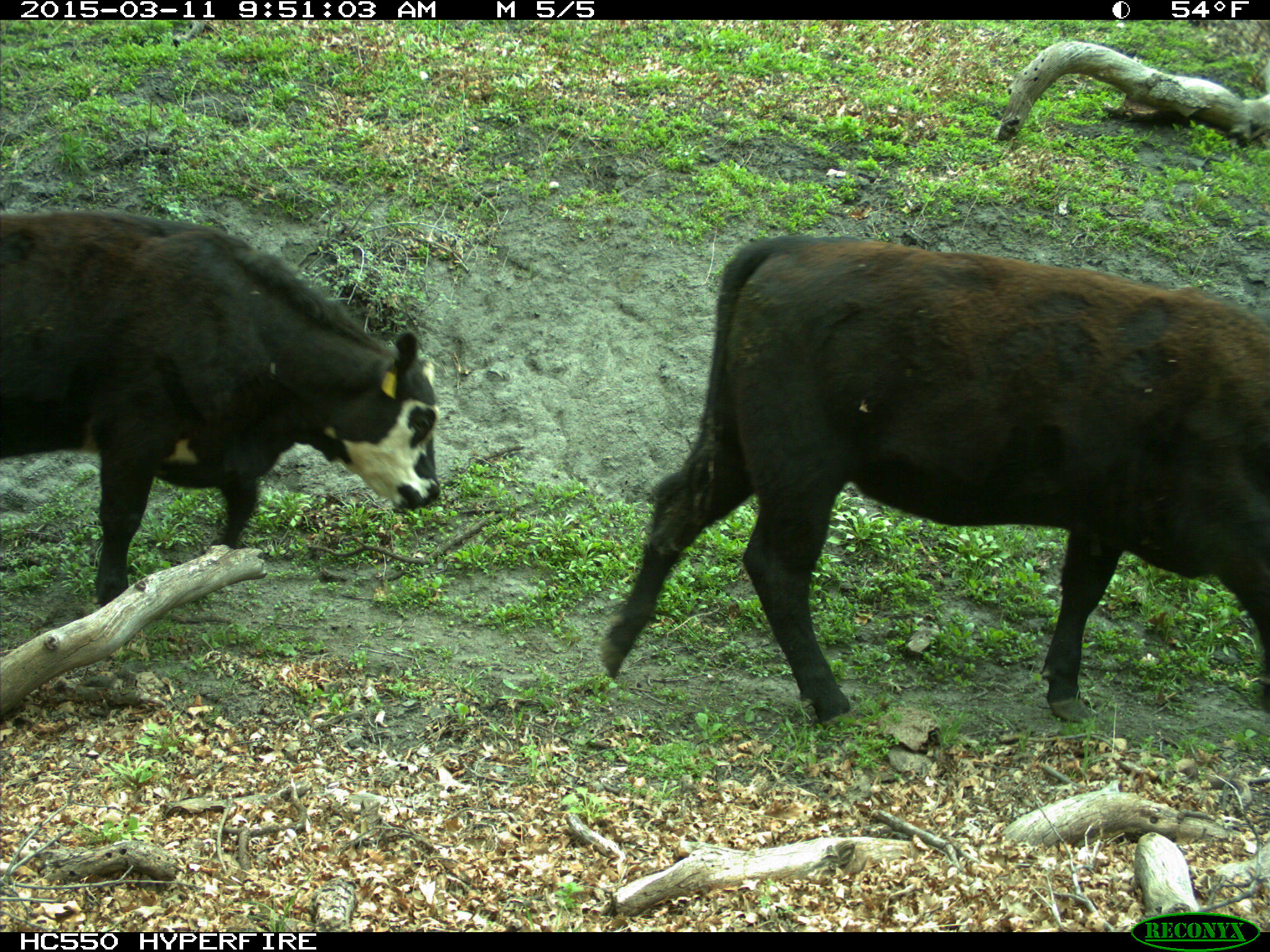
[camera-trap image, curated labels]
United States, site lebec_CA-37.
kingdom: Animalia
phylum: Chordata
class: Mammalia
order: Artiodactyla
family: Bovidae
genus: Bos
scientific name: Bos taurus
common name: domestic cow